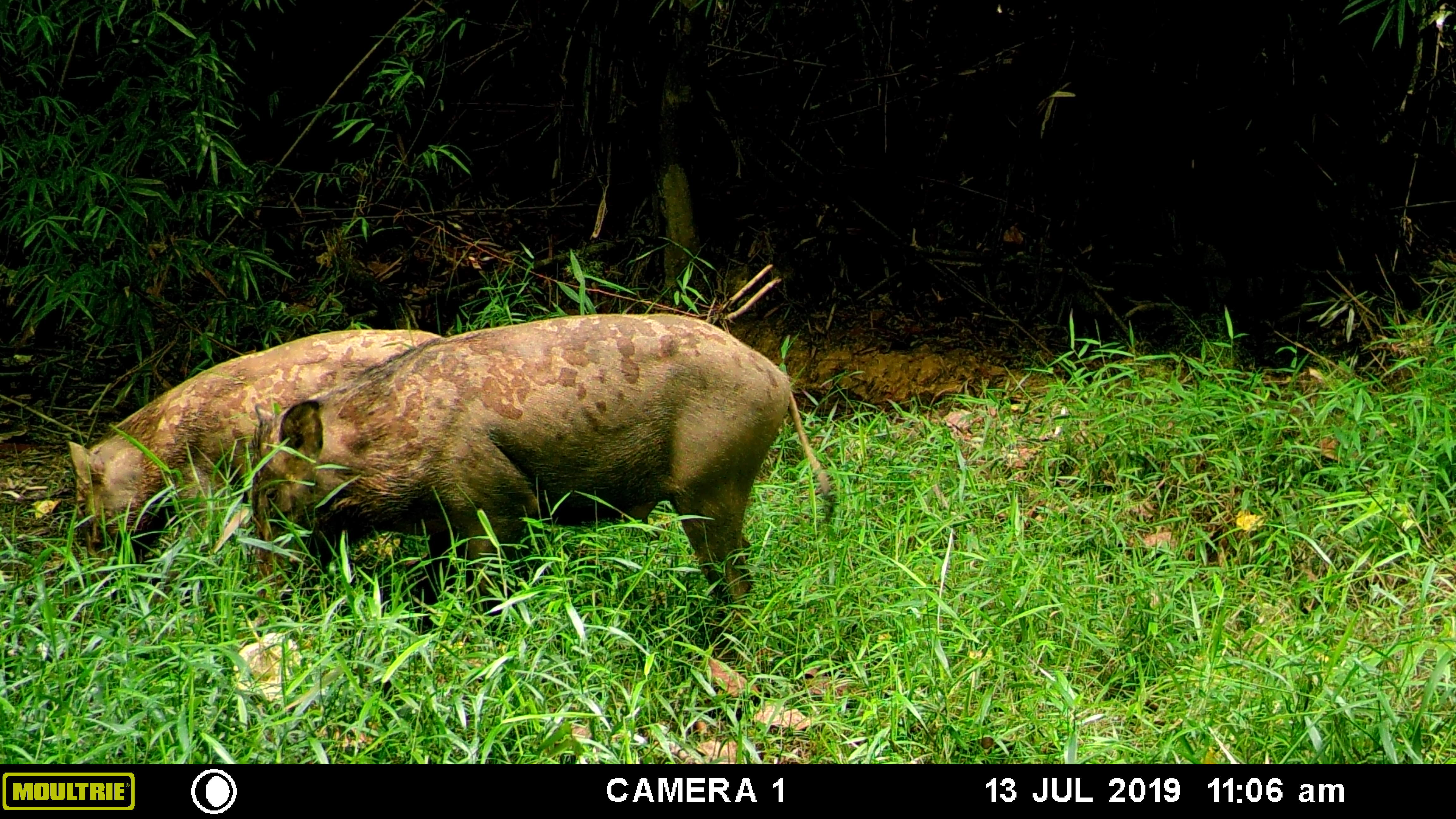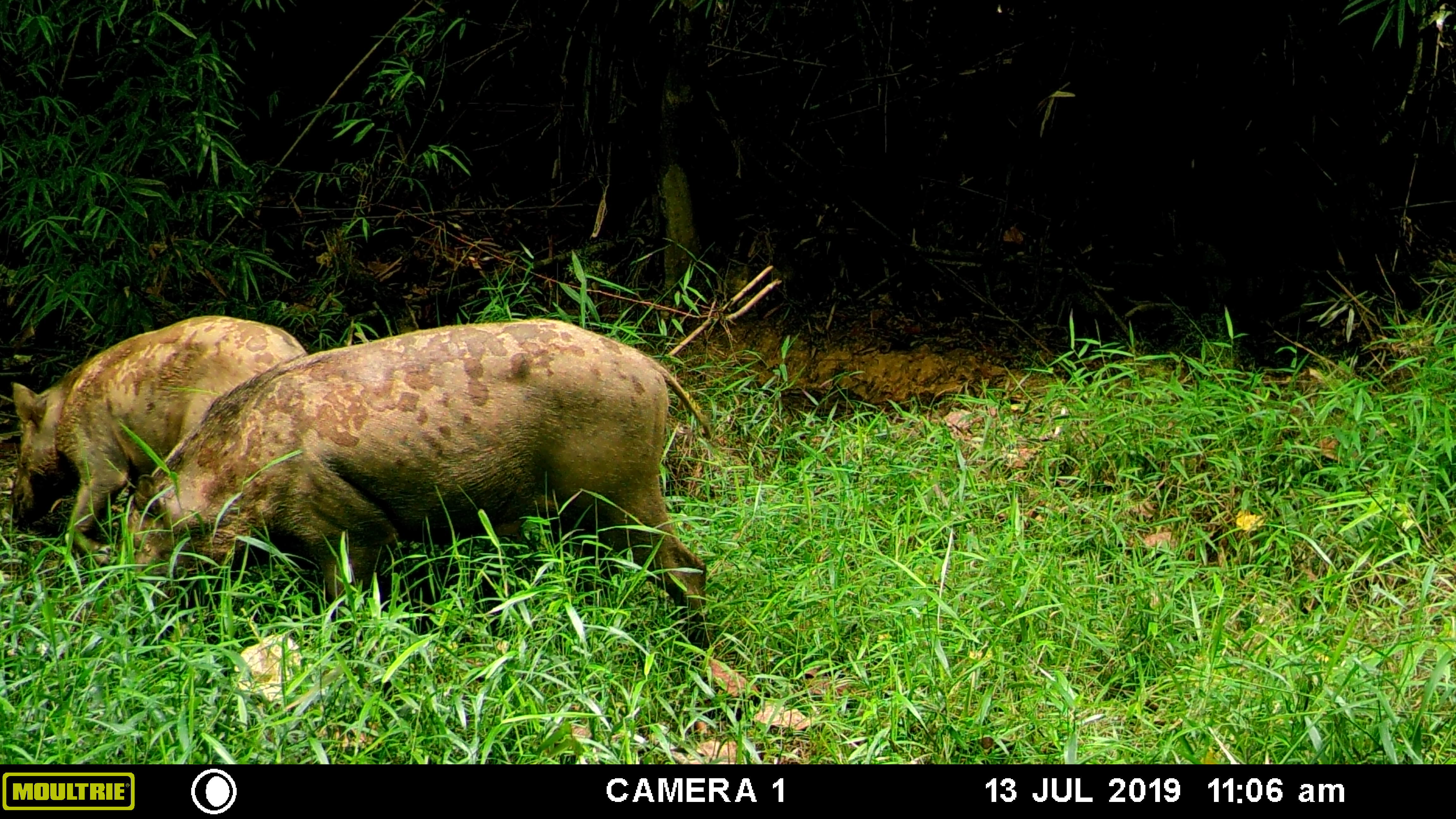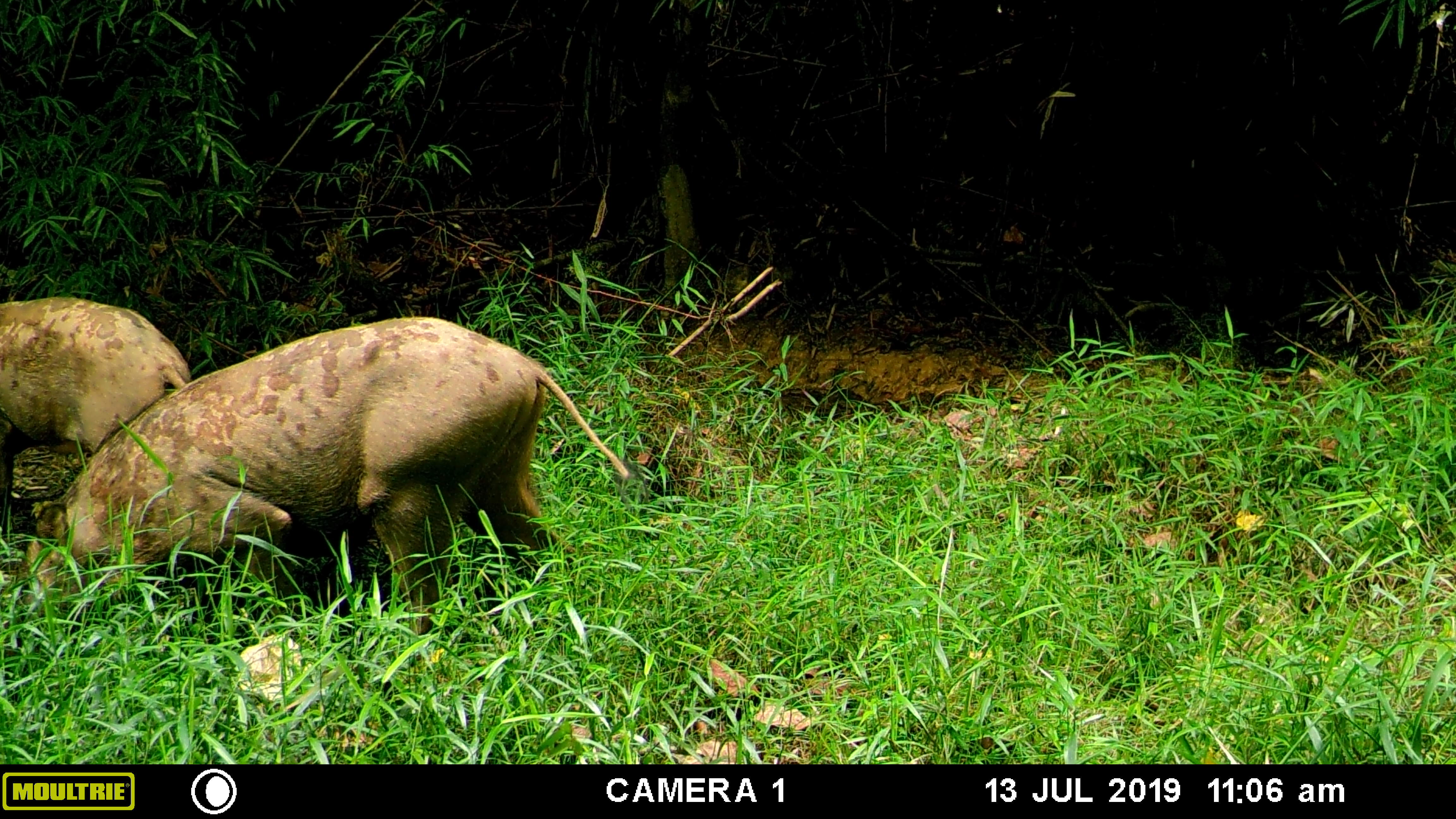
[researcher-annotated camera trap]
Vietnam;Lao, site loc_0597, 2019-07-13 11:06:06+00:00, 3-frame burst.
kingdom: Animalia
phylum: Chordata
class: Mammalia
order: Artiodactyla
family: Suidae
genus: Sus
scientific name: Sus scrofa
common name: eurasian wild pig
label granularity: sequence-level